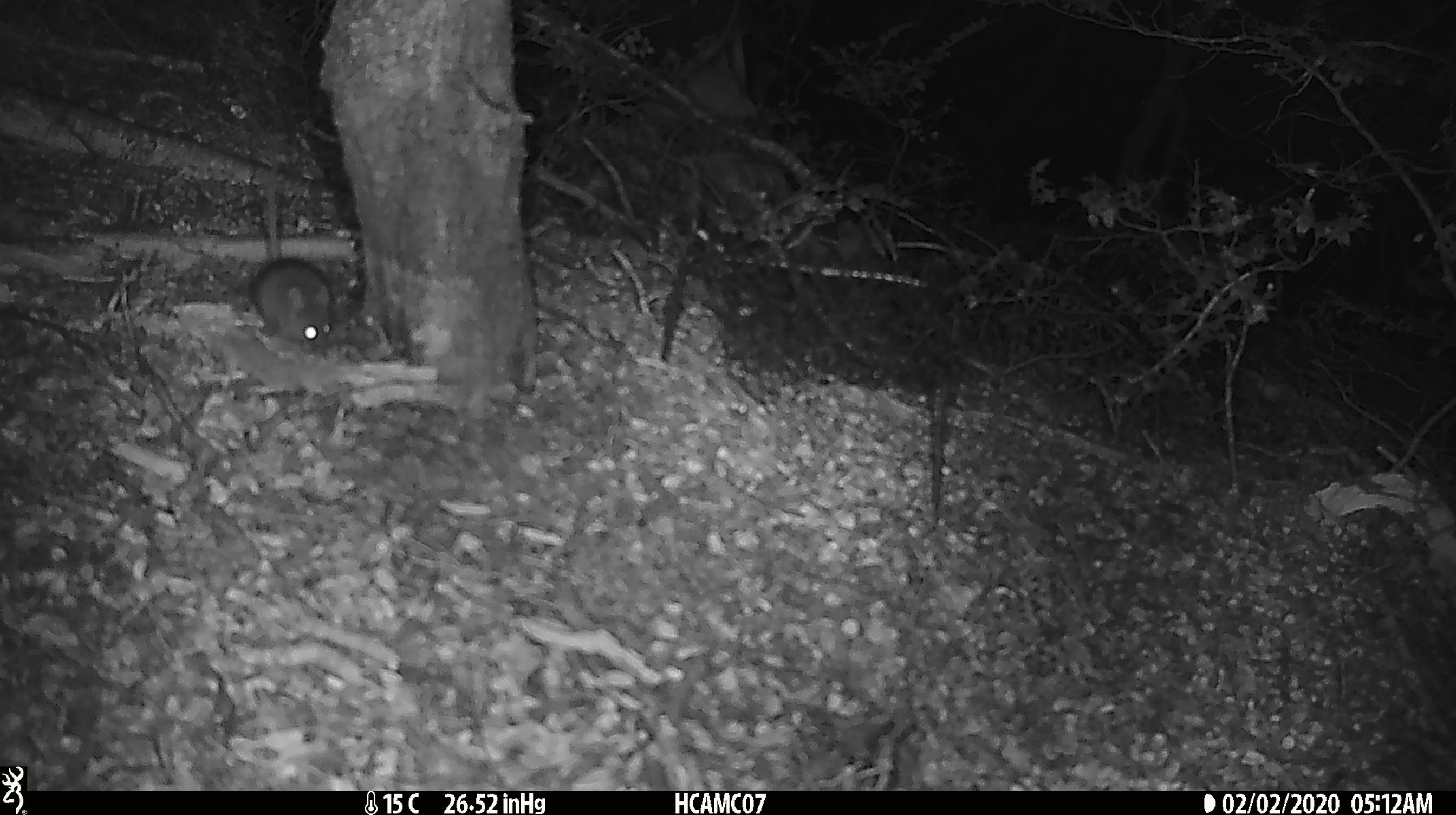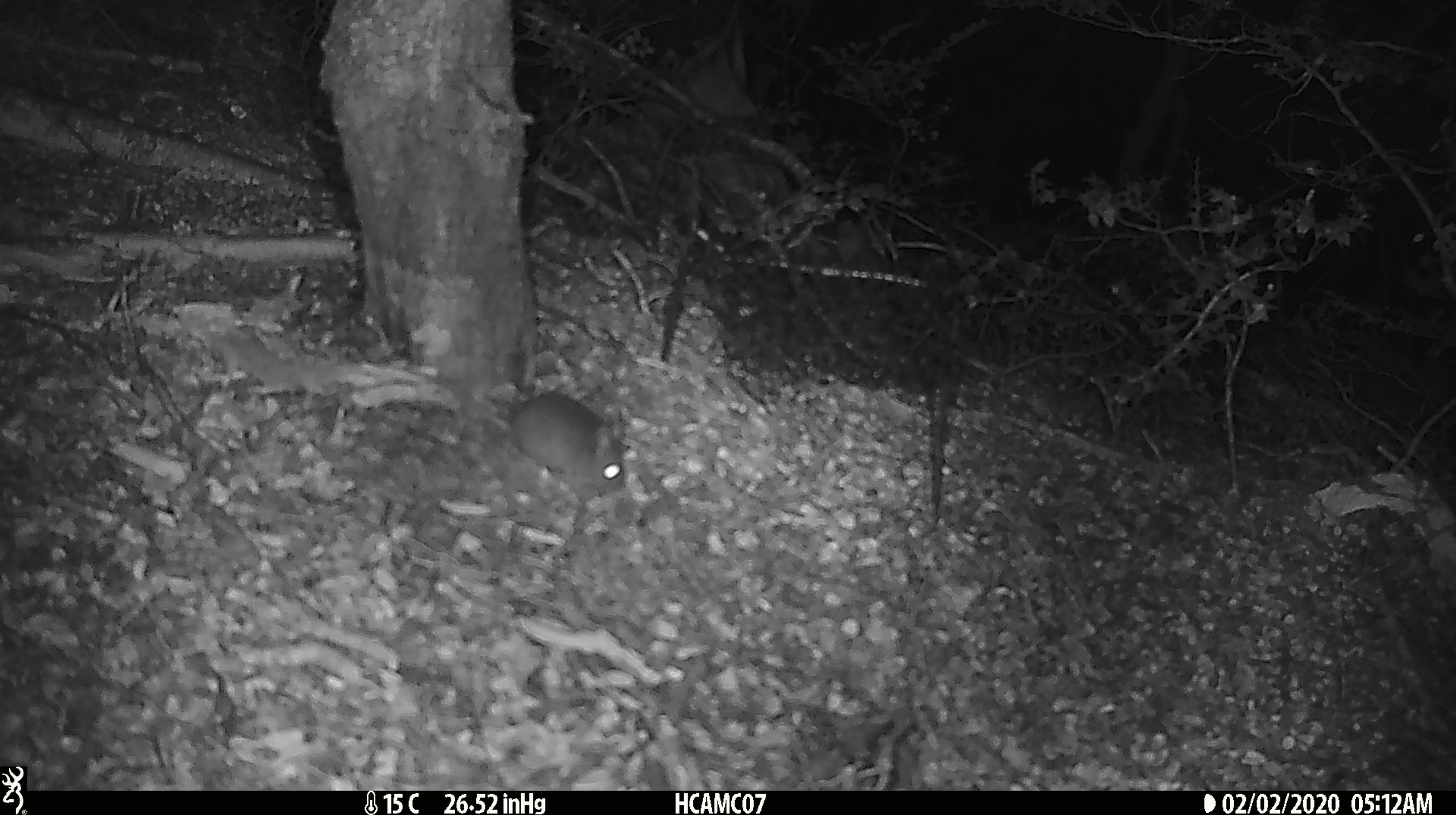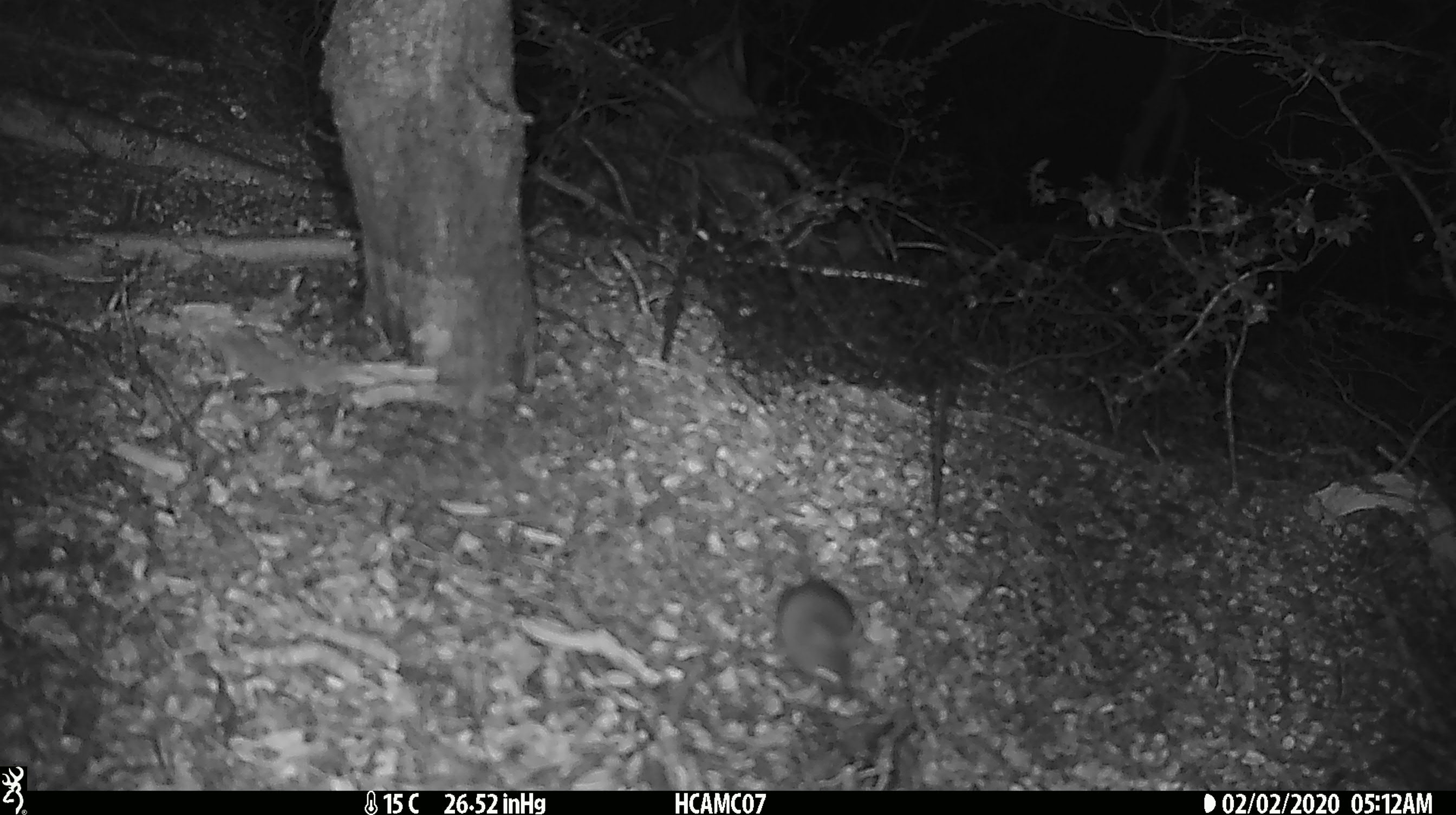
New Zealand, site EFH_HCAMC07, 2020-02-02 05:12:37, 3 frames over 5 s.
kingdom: Animalia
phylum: Chordata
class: Mammalia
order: Rodentia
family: Muridae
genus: Mus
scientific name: Mus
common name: mouse